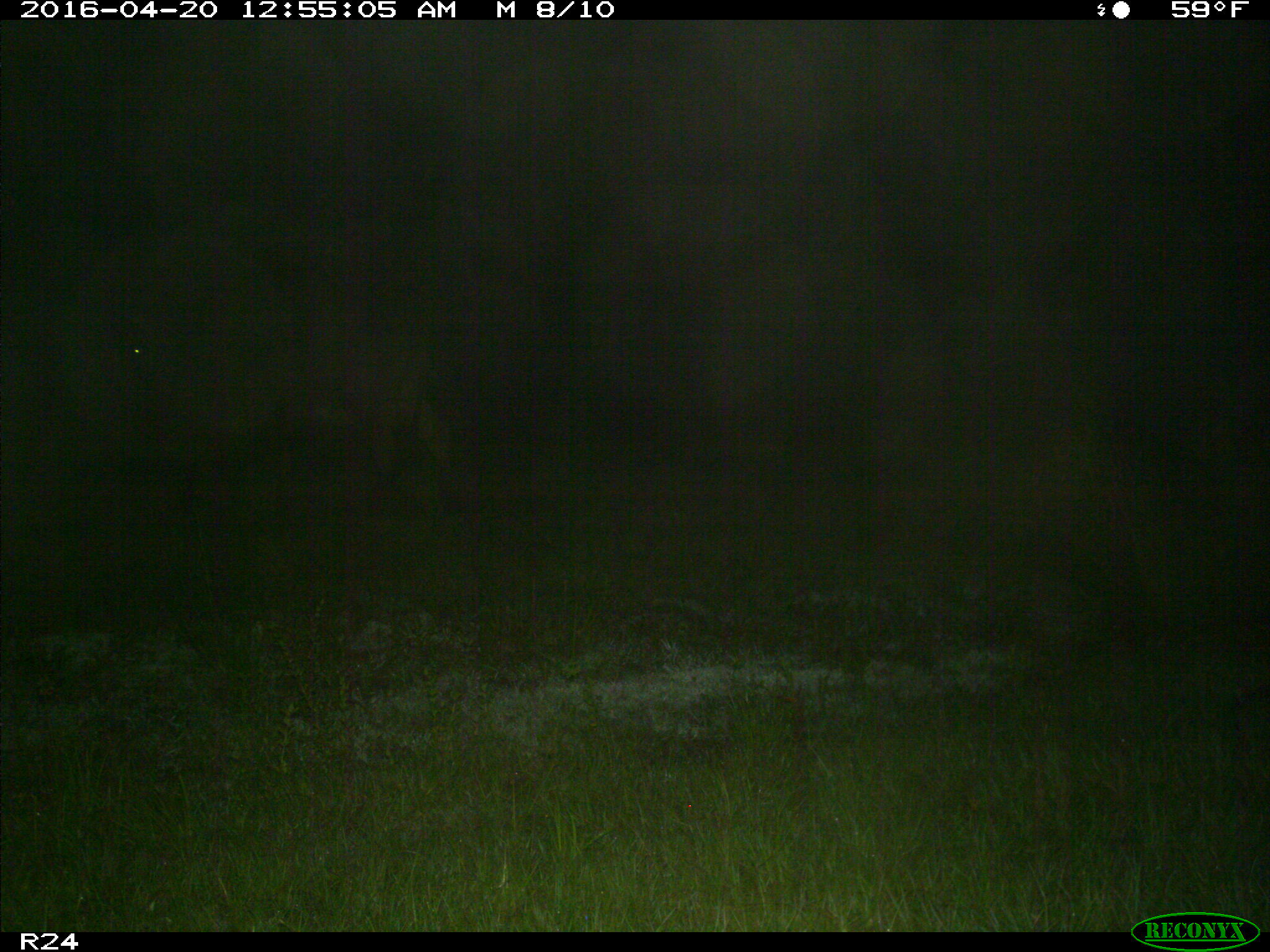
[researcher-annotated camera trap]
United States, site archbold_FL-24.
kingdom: Animalia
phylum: Chordata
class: Mammalia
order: Artiodactyla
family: Bovidae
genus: Bos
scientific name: Bos taurus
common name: domestic cow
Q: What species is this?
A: Bos taurus (domestic cow).